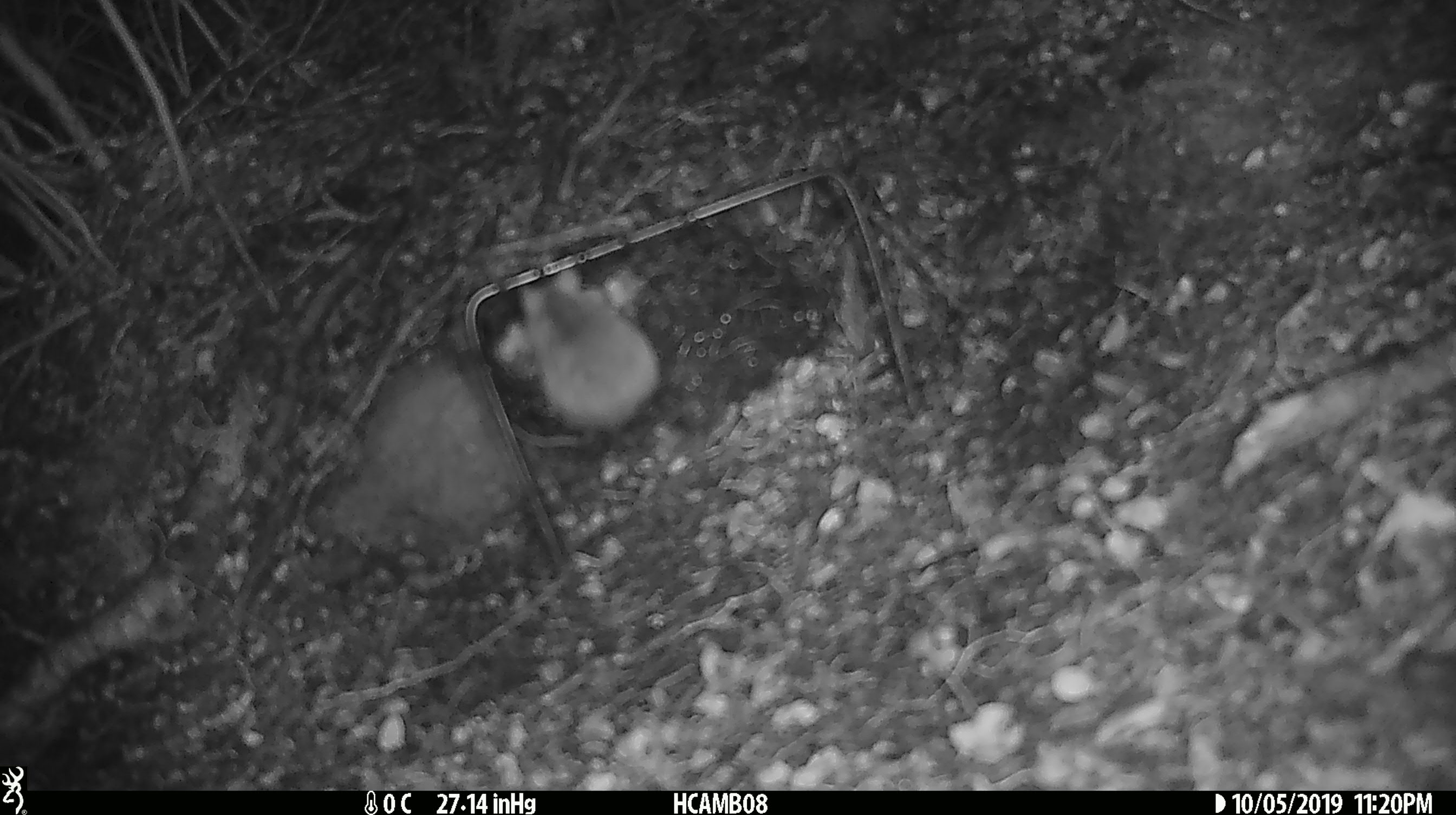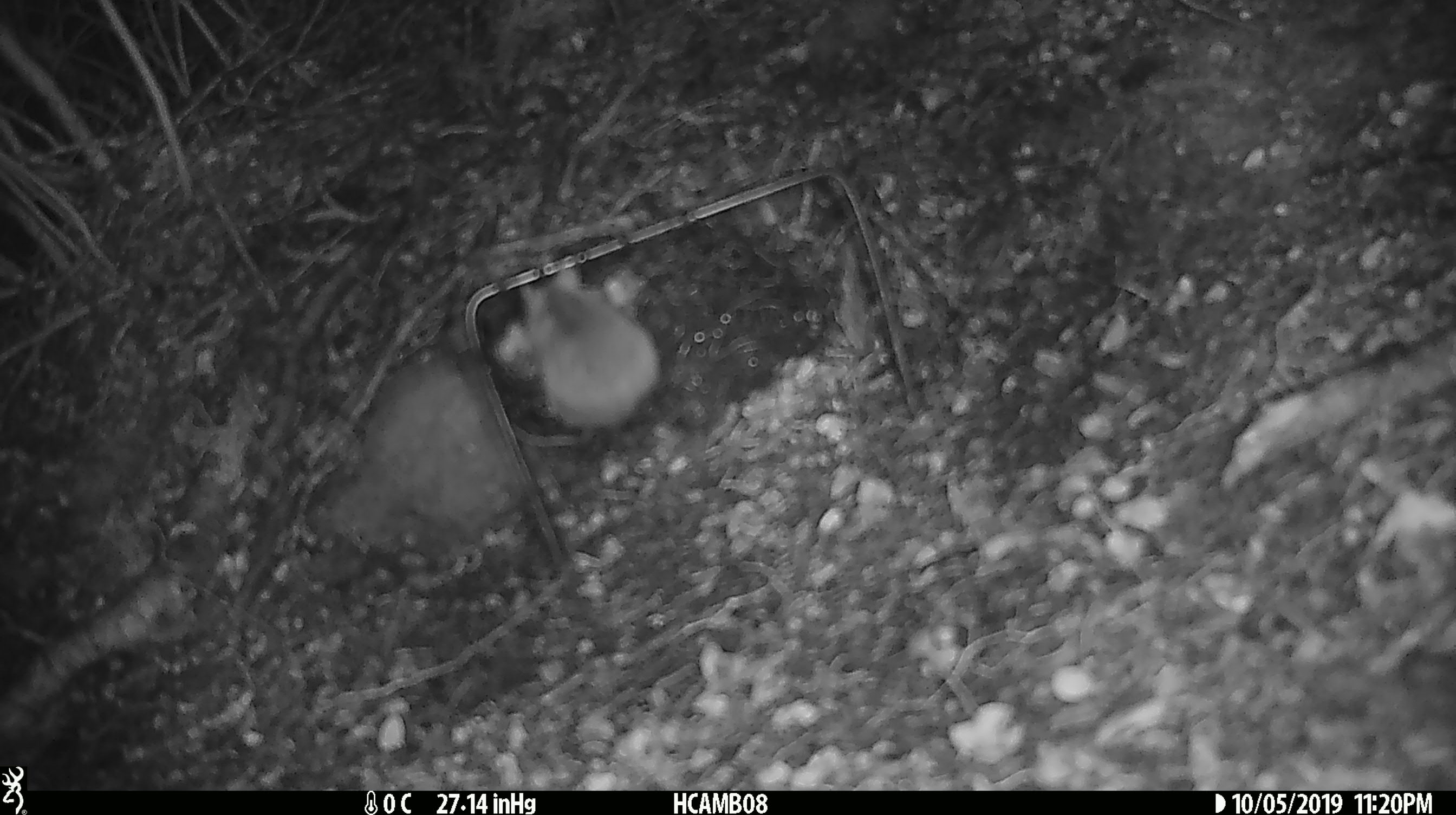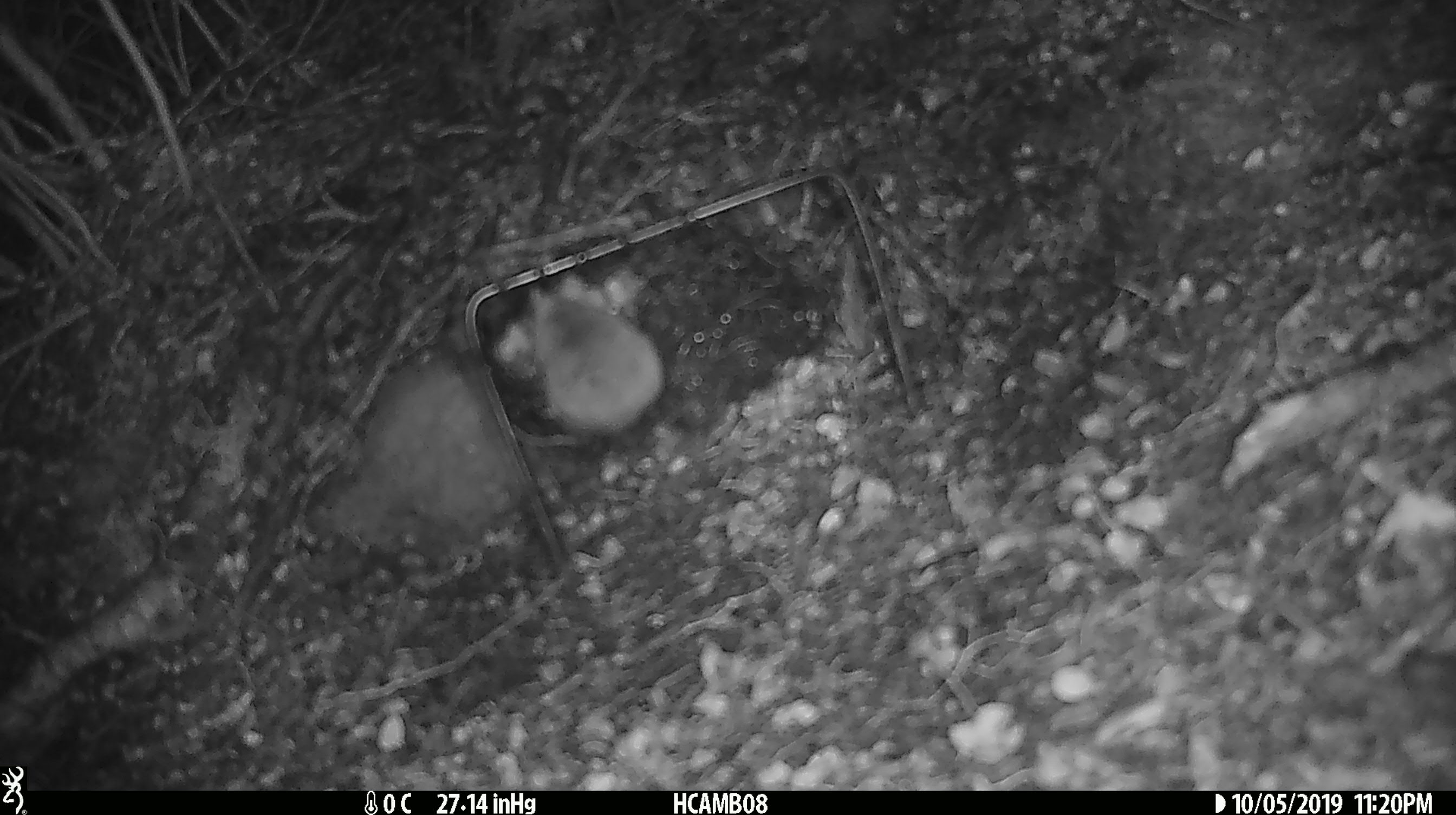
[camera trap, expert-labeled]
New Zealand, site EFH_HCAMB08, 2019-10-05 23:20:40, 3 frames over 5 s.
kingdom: Animalia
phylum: Chordata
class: Mammalia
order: Rodentia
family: Muridae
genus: Mus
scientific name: Mus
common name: mouse